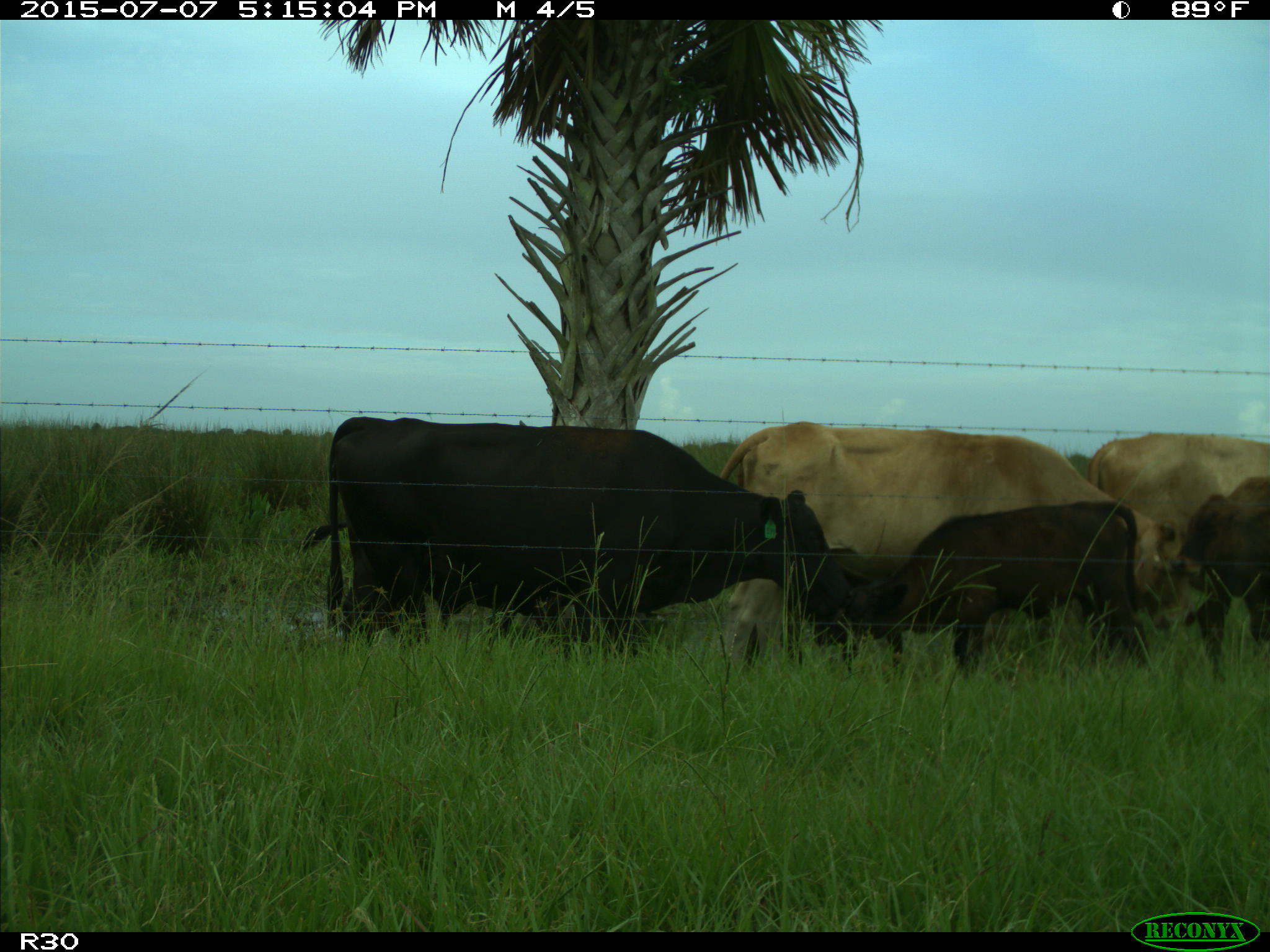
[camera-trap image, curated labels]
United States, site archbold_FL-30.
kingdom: Animalia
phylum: Chordata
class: Mammalia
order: Artiodactyla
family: Bovidae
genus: Bos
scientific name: Bos taurus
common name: domestic cow